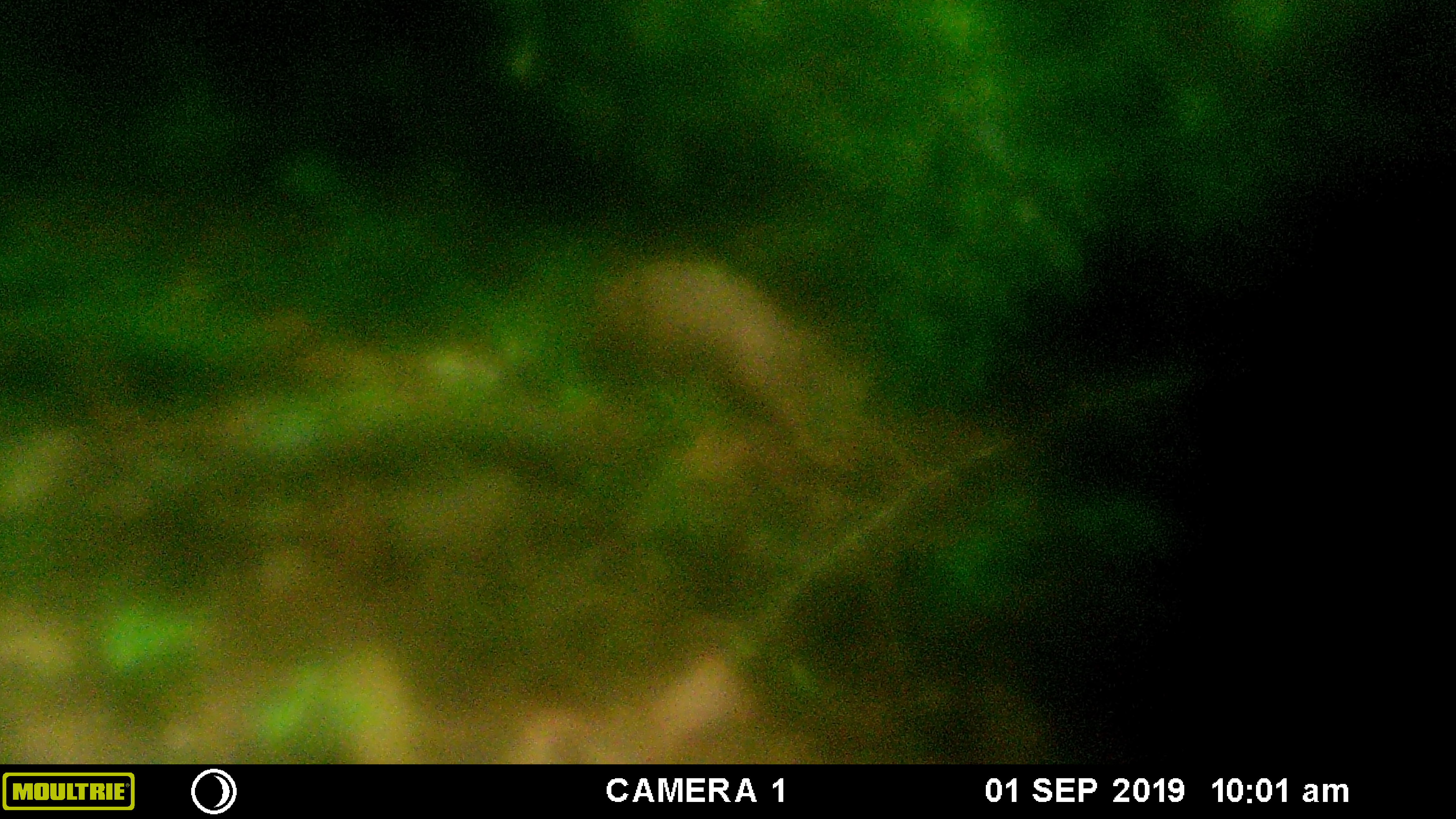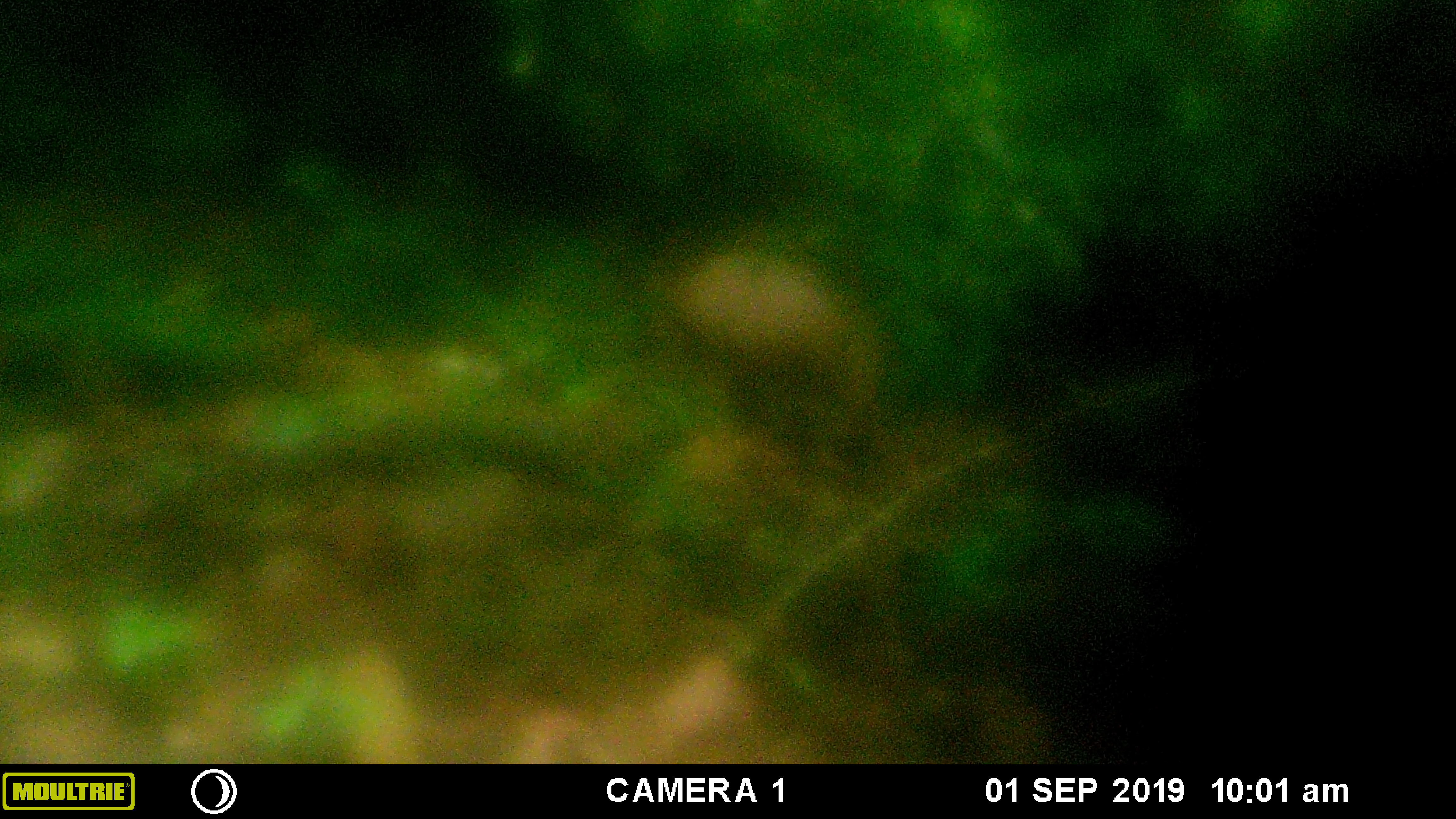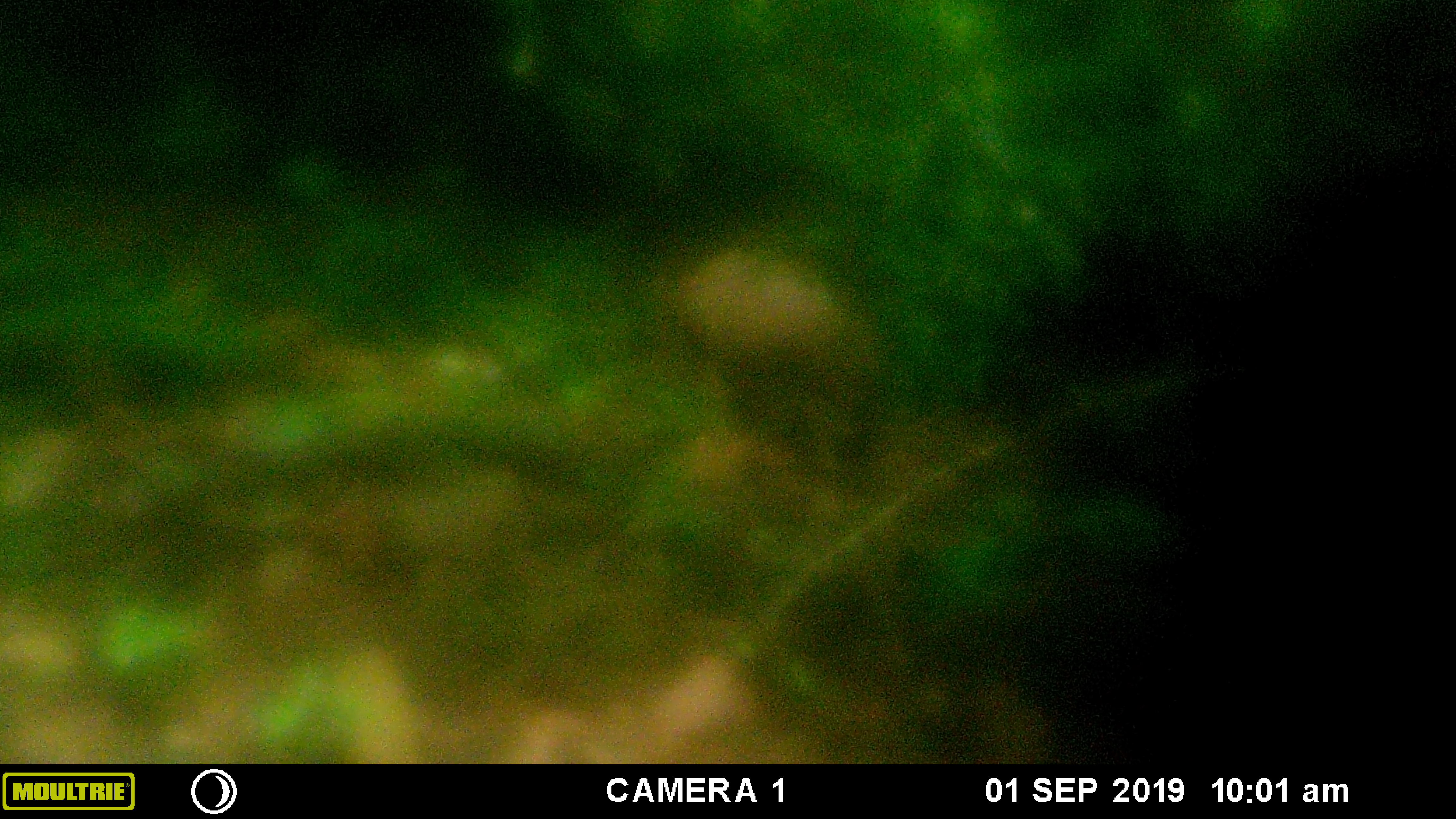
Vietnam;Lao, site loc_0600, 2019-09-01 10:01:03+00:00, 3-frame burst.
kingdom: Animalia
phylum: Chordata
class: Mammalia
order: Artiodactyla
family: Suidae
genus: Sus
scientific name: Sus scrofa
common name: eurasian wild pig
Eurasian wild pig (Sus scrofa). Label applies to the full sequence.